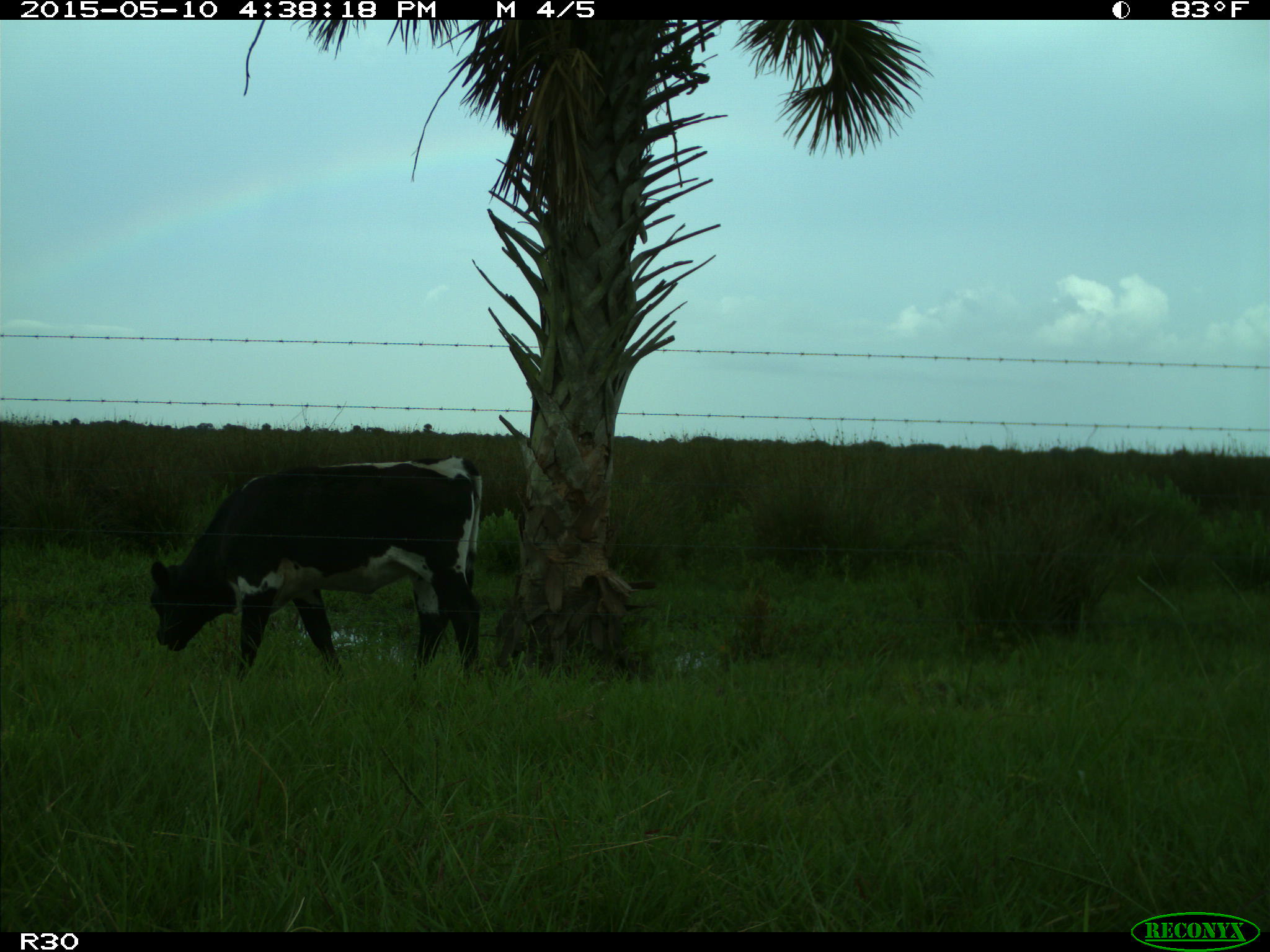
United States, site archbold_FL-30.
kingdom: Animalia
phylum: Chordata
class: Mammalia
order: Artiodactyla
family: Bovidae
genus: Bos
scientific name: Bos taurus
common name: domestic cow